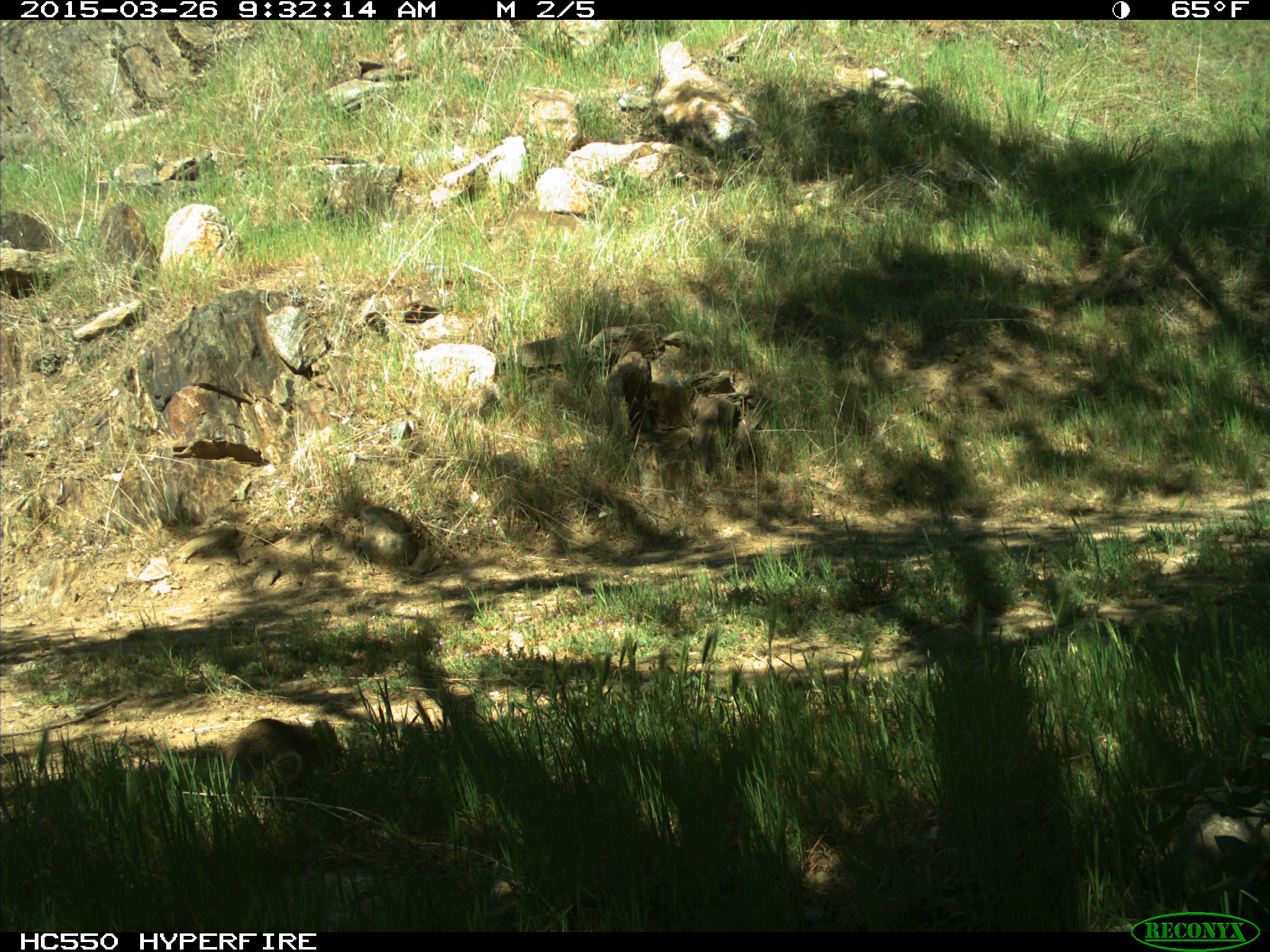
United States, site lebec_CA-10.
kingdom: Animalia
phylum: Chordata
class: Mammalia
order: Rodentia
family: Sciuridae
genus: Otospermophilus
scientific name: Otospermophilus beecheyi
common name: california ground squirrel